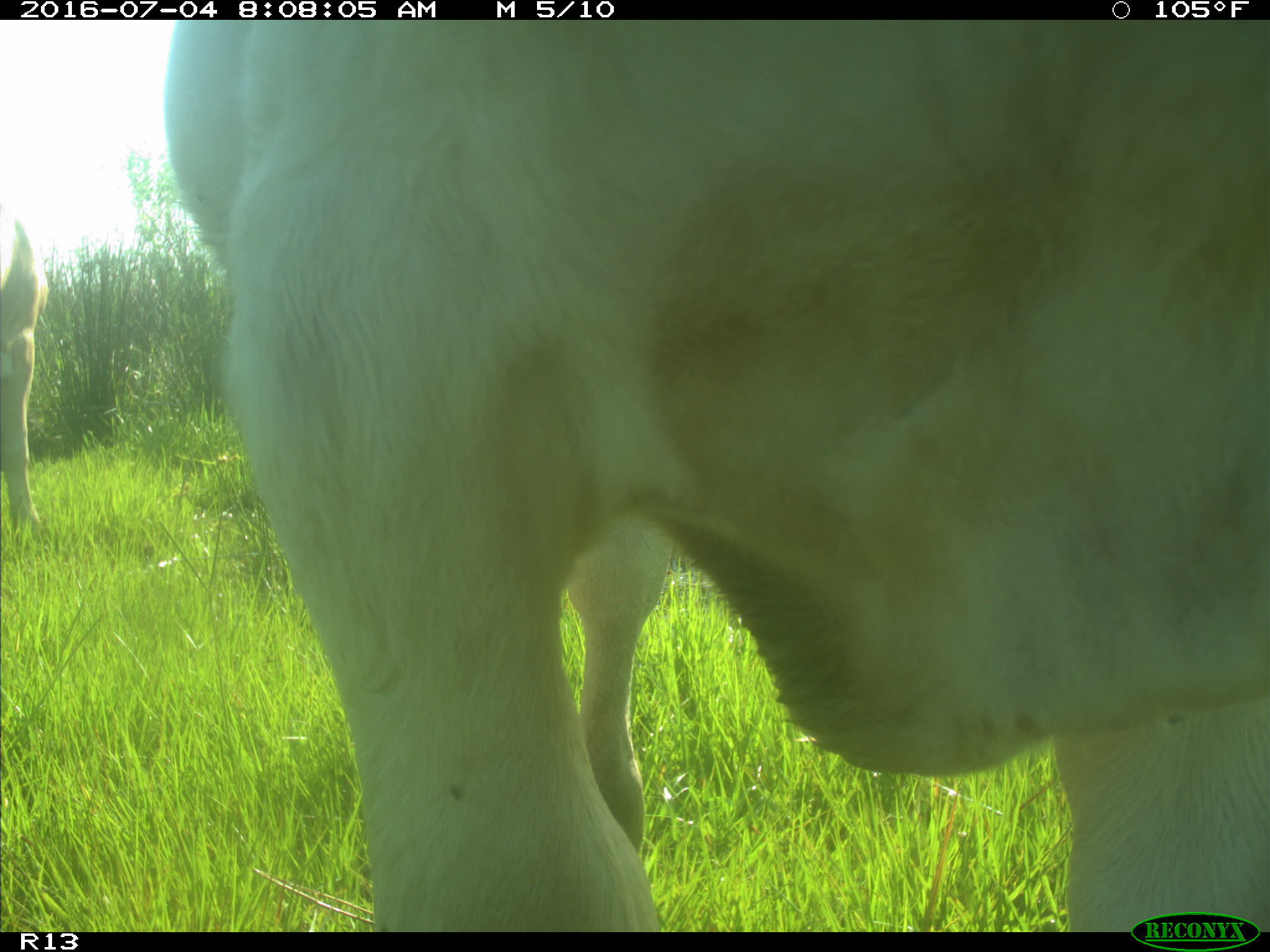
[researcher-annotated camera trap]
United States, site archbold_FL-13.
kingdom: Animalia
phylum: Chordata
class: Mammalia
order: Artiodactyla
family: Bovidae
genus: Bos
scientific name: Bos taurus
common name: domestic cow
Bos taurus (domestic cow).